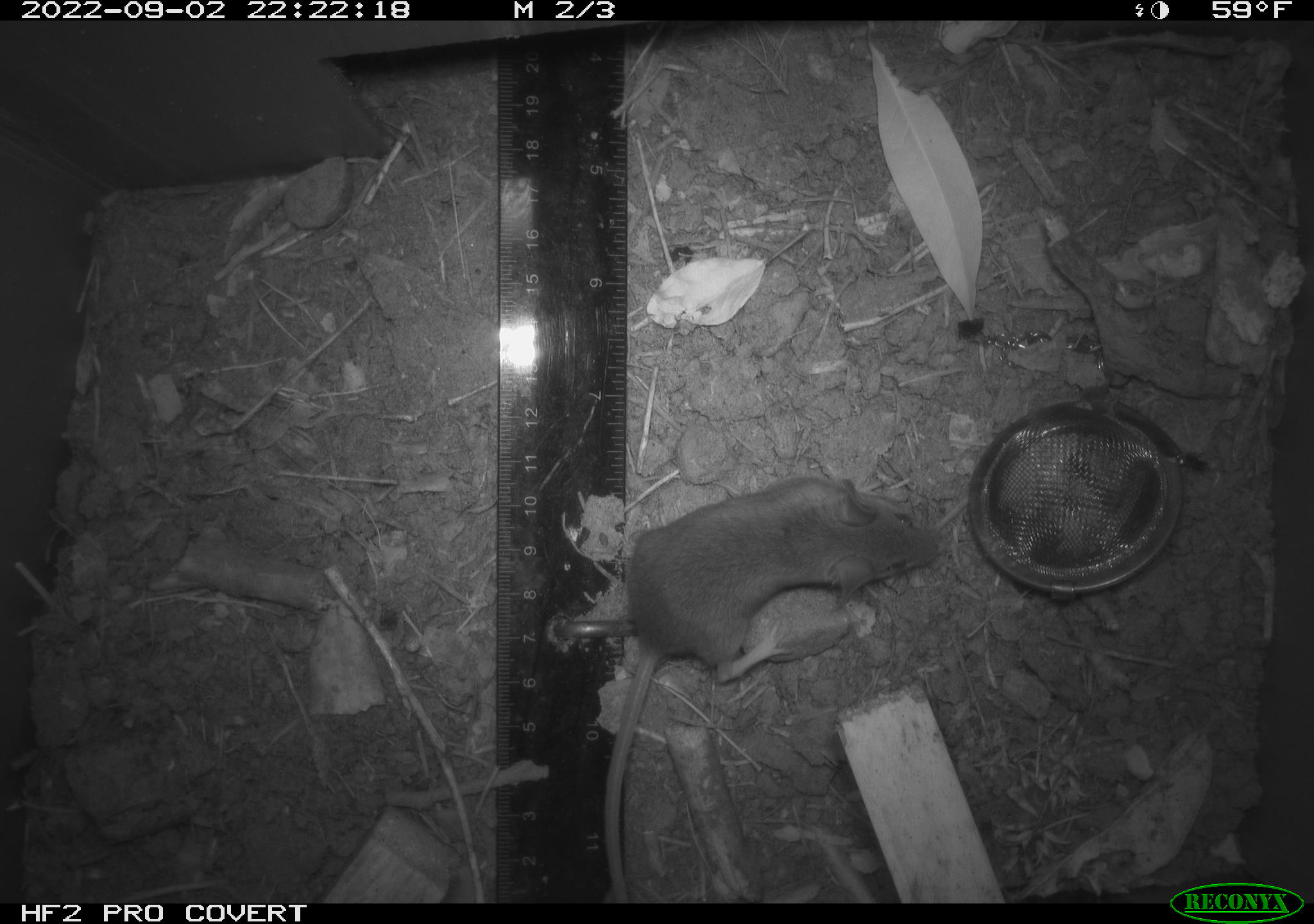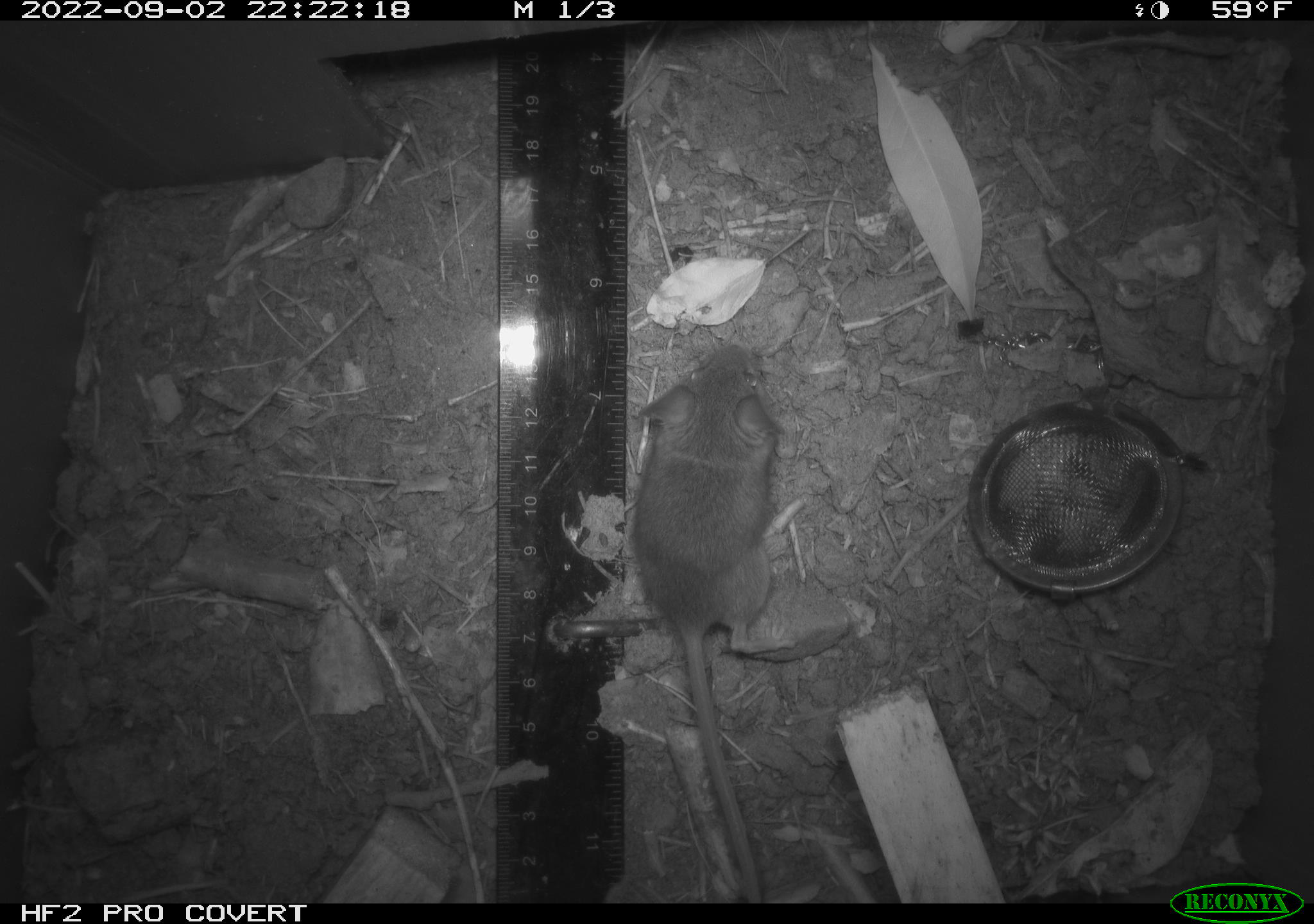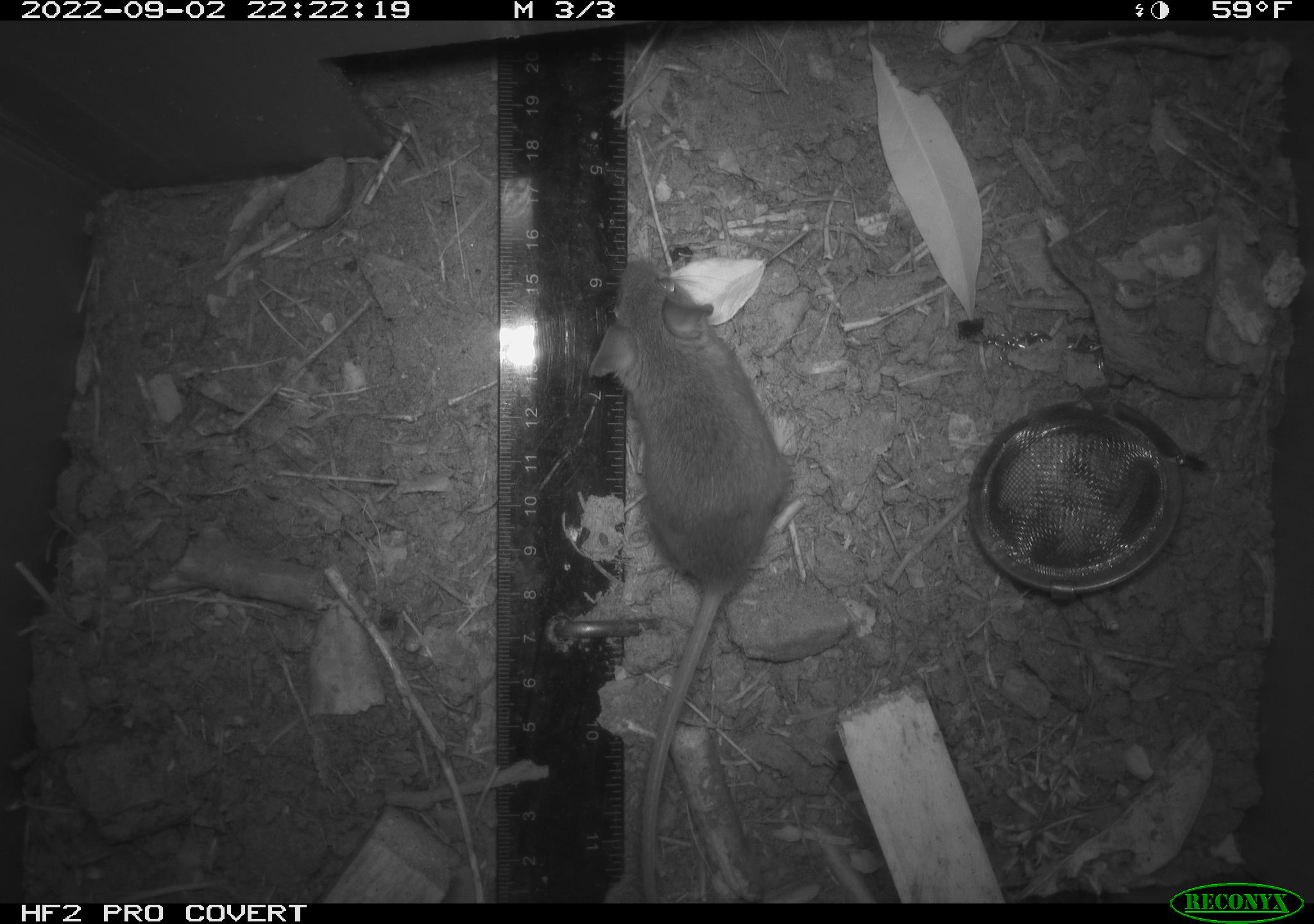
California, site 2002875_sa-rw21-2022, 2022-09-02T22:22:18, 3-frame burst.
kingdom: Animalia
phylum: Chordata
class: Mammalia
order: Rodentia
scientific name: Rodentia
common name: mouse species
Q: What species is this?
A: Mouse species (Rodentia).